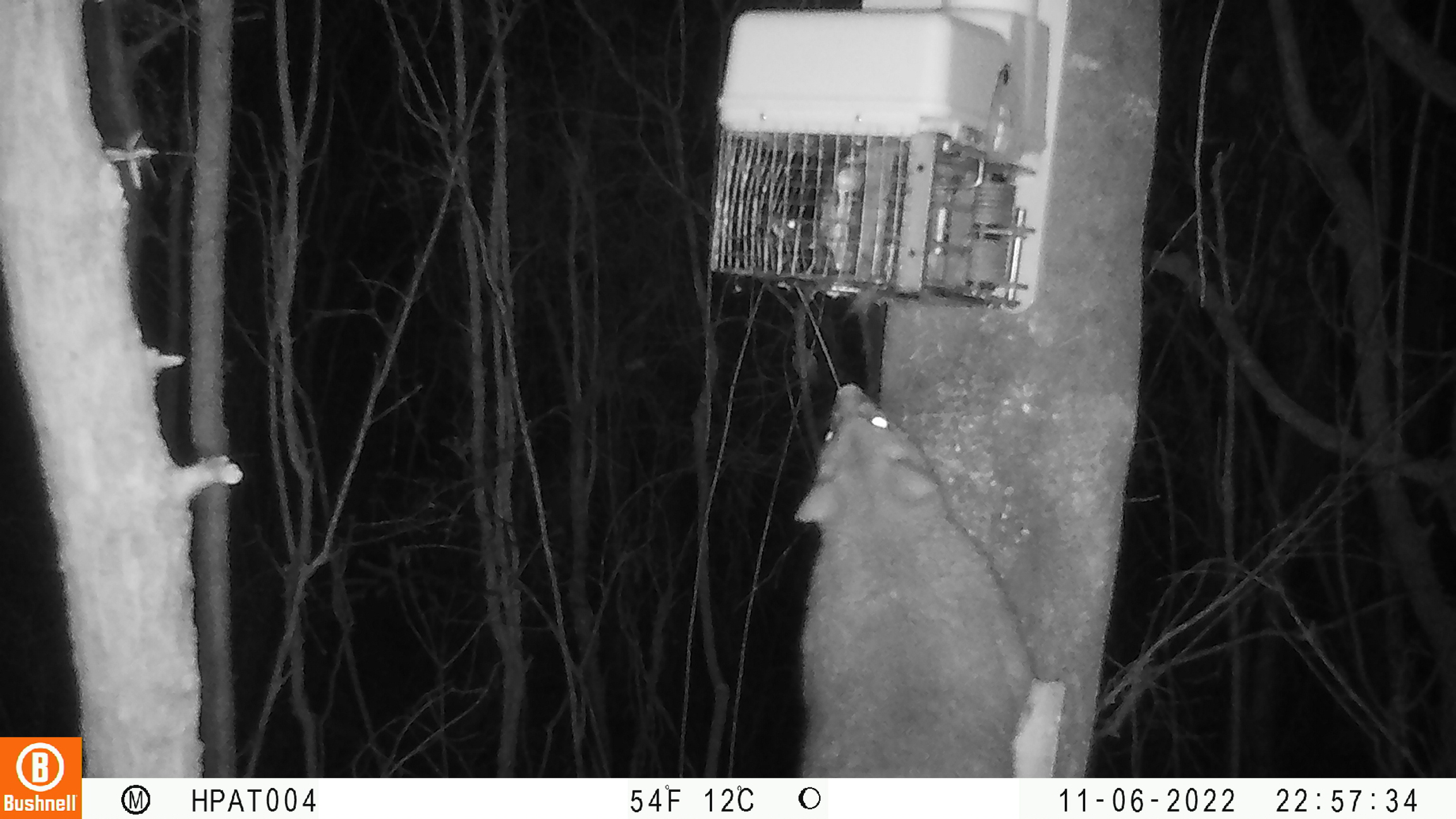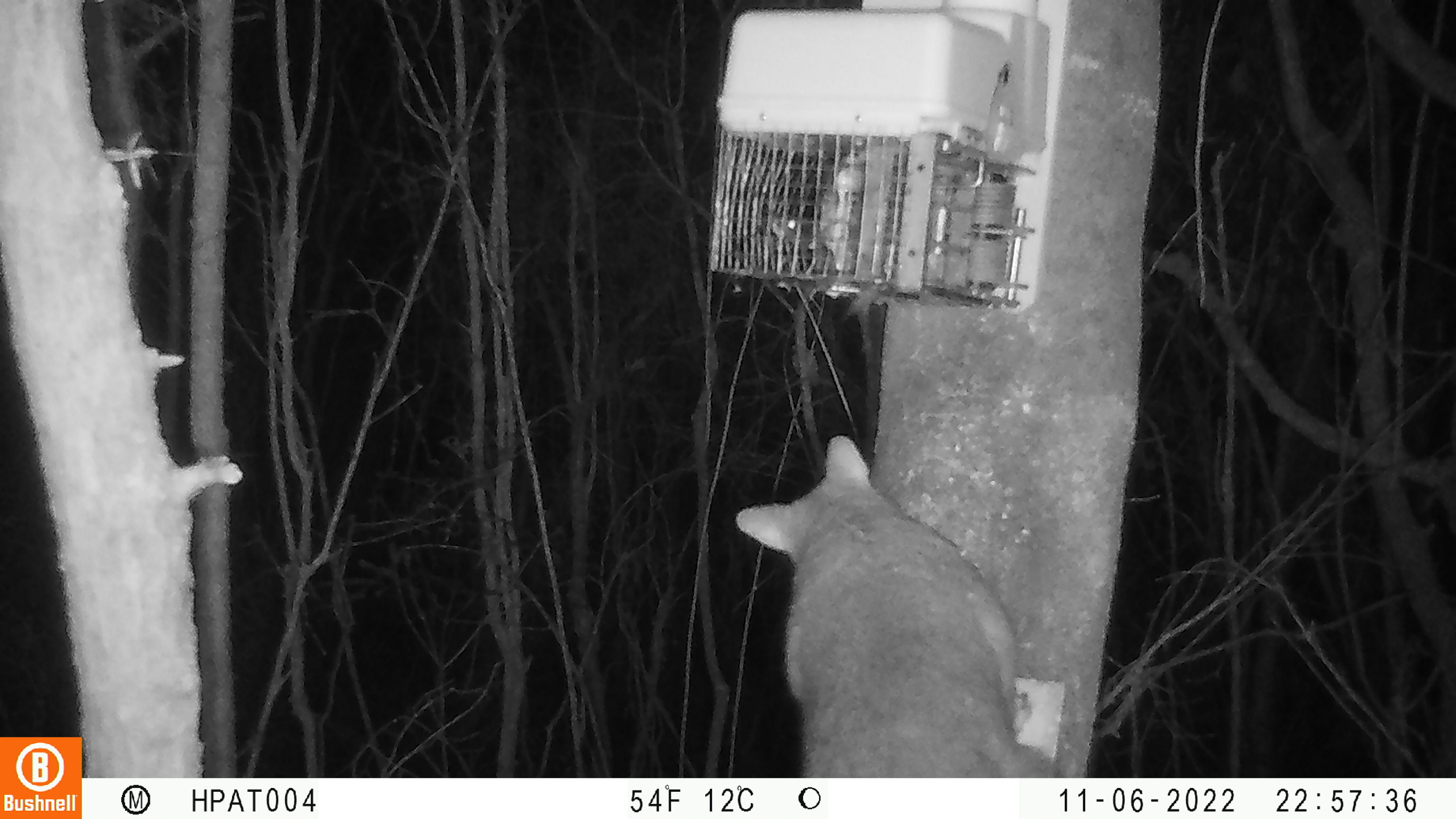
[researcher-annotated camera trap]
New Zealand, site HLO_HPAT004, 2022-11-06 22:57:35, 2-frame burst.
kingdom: Animalia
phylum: Chordata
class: Mammalia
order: Diprotodontia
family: Phalangeridae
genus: Trichosurus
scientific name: Trichosurus vulpecula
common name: common brushtail possum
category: possum